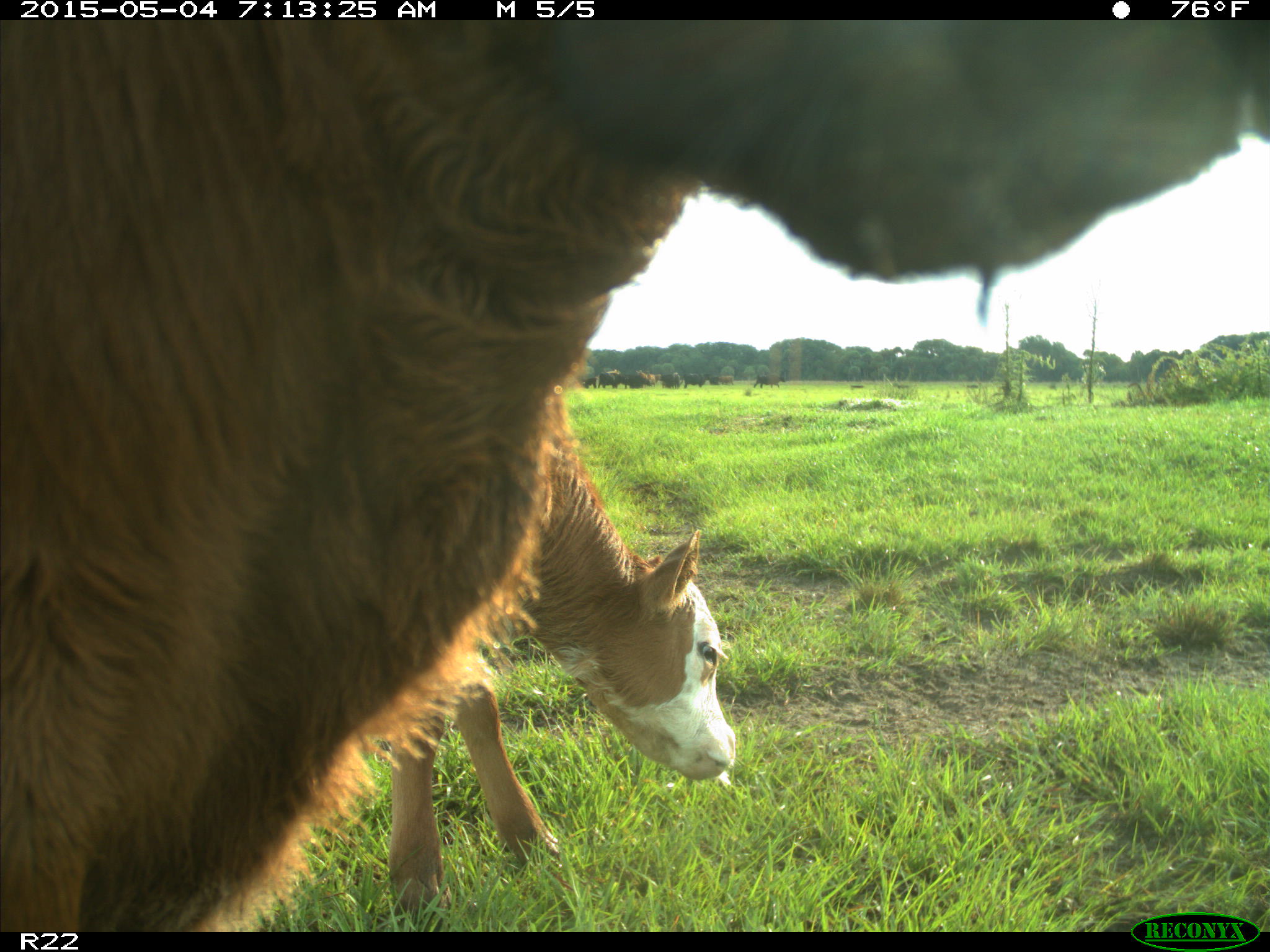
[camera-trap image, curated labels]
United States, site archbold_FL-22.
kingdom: Animalia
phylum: Chordata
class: Mammalia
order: Artiodactyla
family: Bovidae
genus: Bos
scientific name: Bos taurus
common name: domestic cow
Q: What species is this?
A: Bos taurus (domestic cow).